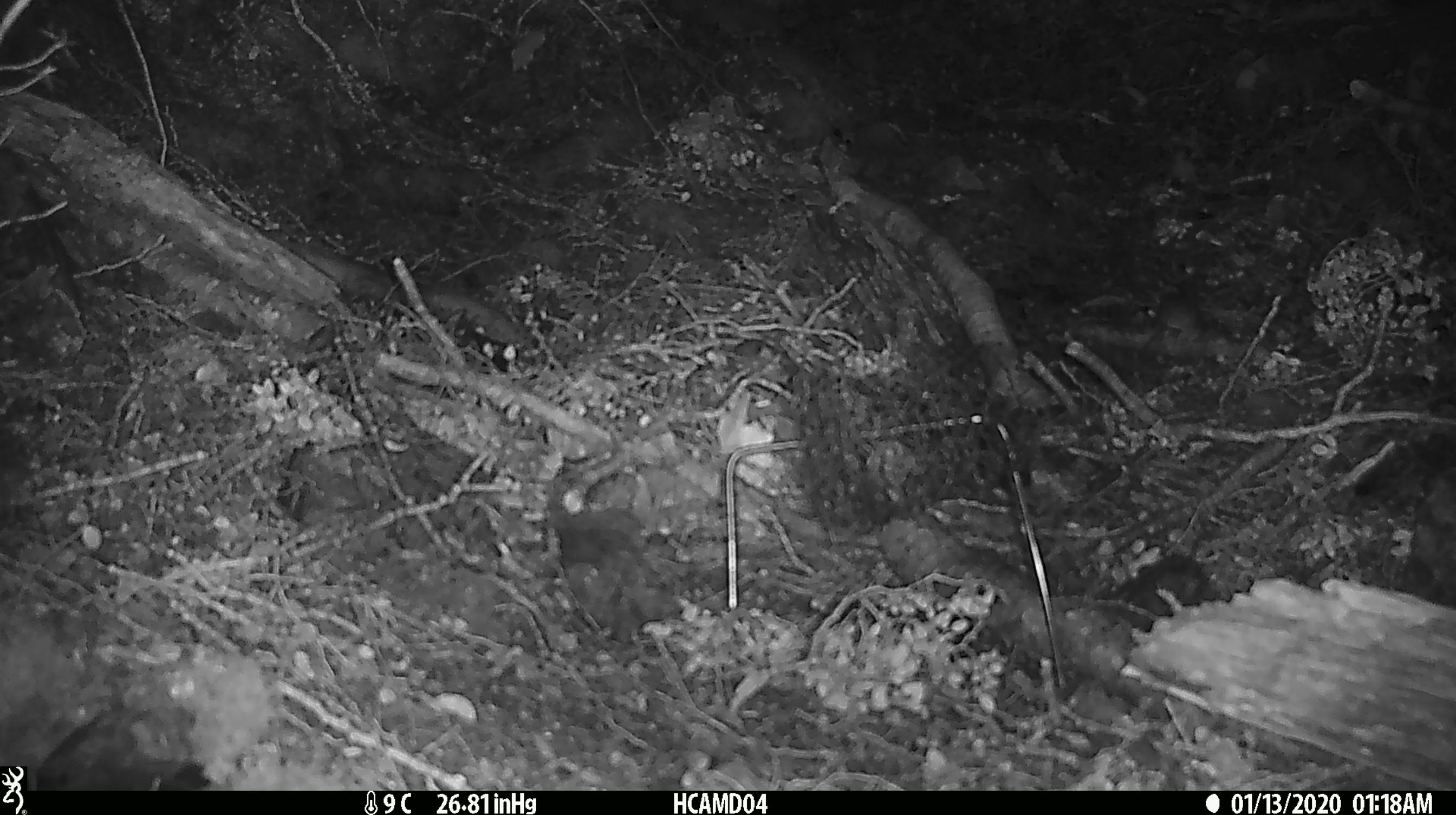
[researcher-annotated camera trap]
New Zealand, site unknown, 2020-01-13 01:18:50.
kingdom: Animalia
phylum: Chordata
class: Mammalia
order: Rodentia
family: Muridae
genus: Mus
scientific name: Mus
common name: mouse